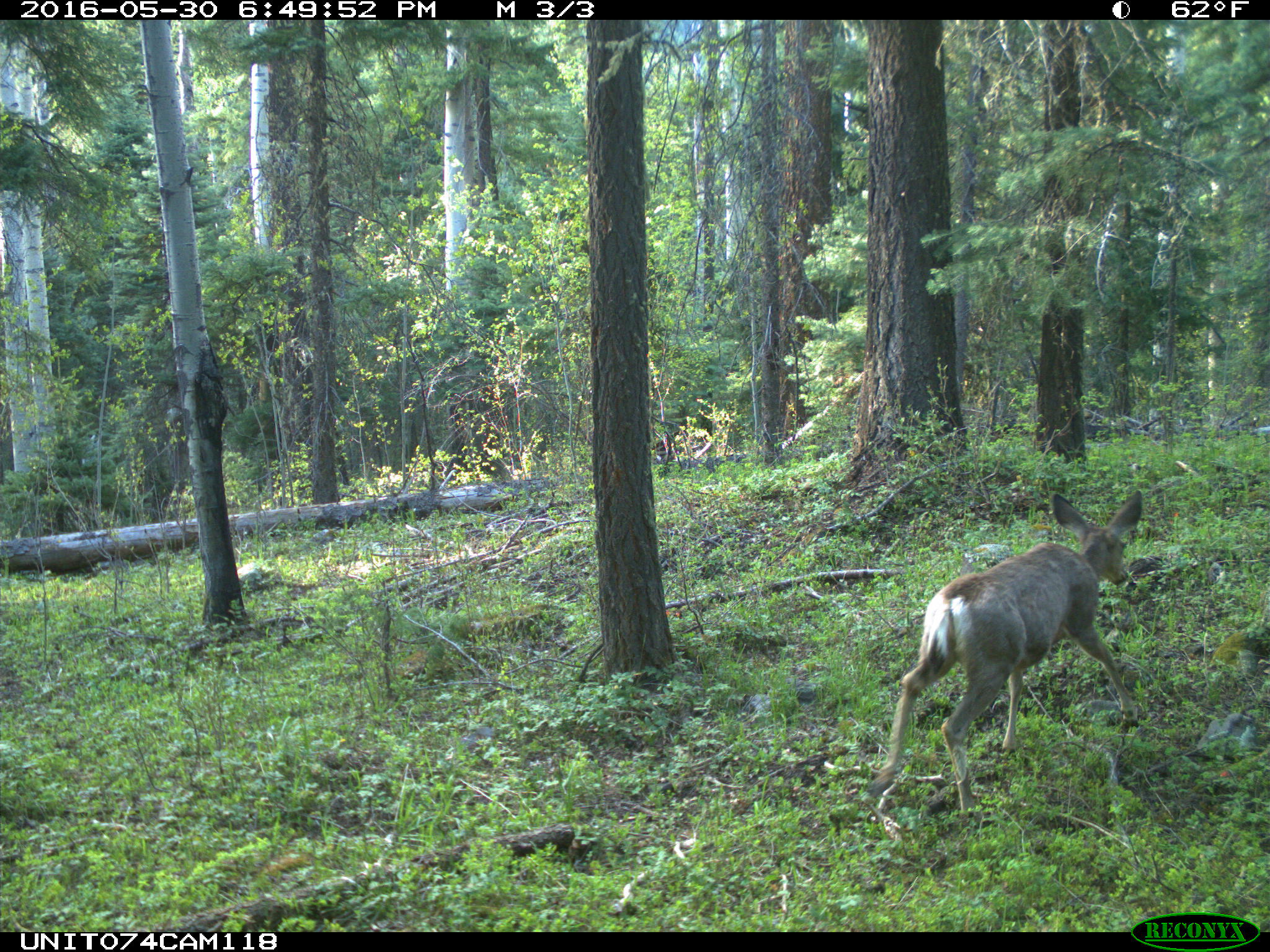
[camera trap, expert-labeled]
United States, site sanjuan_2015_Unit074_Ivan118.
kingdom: Animalia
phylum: Chordata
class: Mammalia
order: Artiodactyla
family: Cervidae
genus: Odocoileus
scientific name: Odocoileus hemionus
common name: mule deer